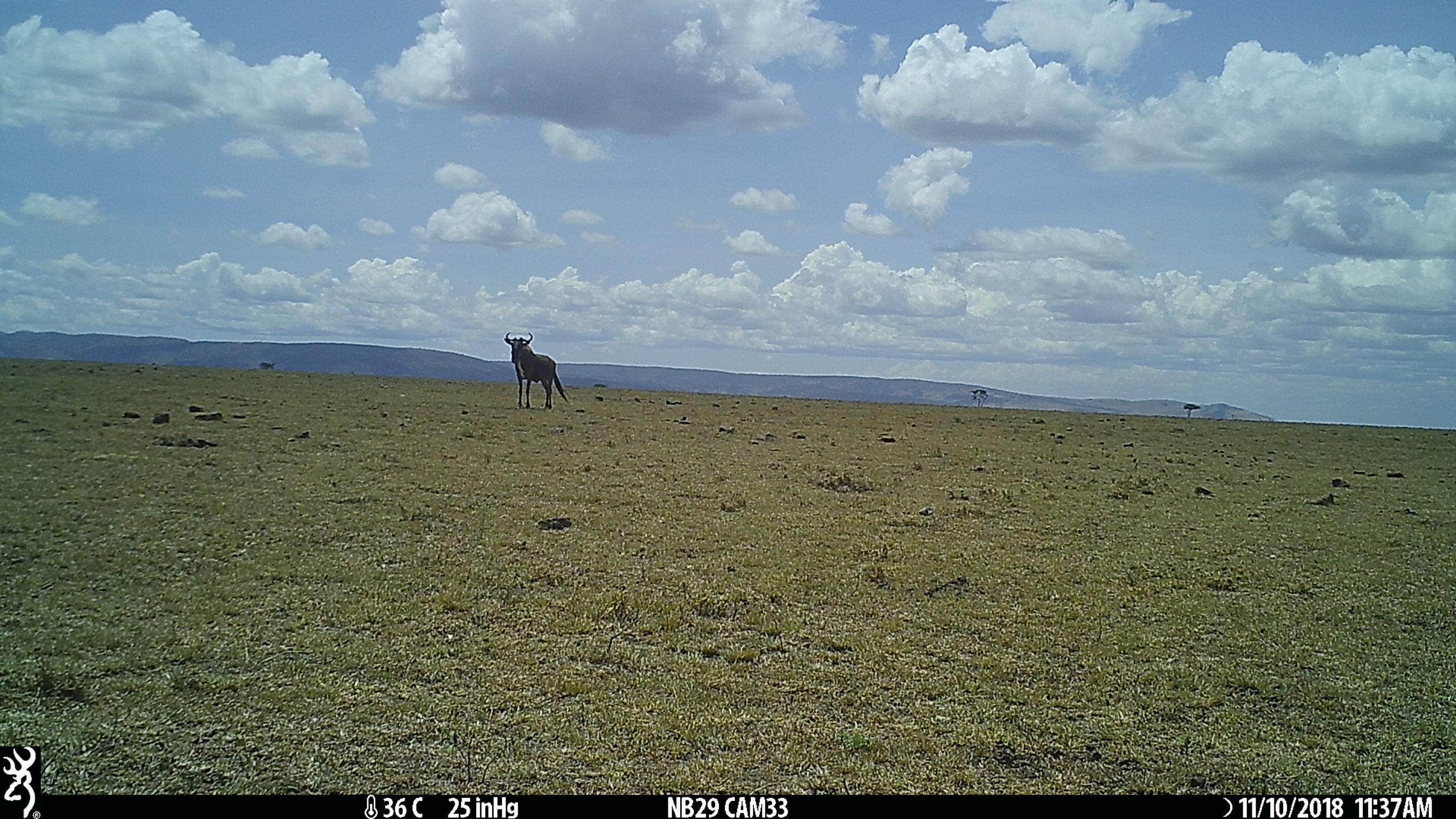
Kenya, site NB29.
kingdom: Animalia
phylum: Chordata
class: Mammalia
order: Artiodactyla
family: Bovidae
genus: Connochaetes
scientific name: Connochaetes taurinus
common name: blue wildebeest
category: wildebeest